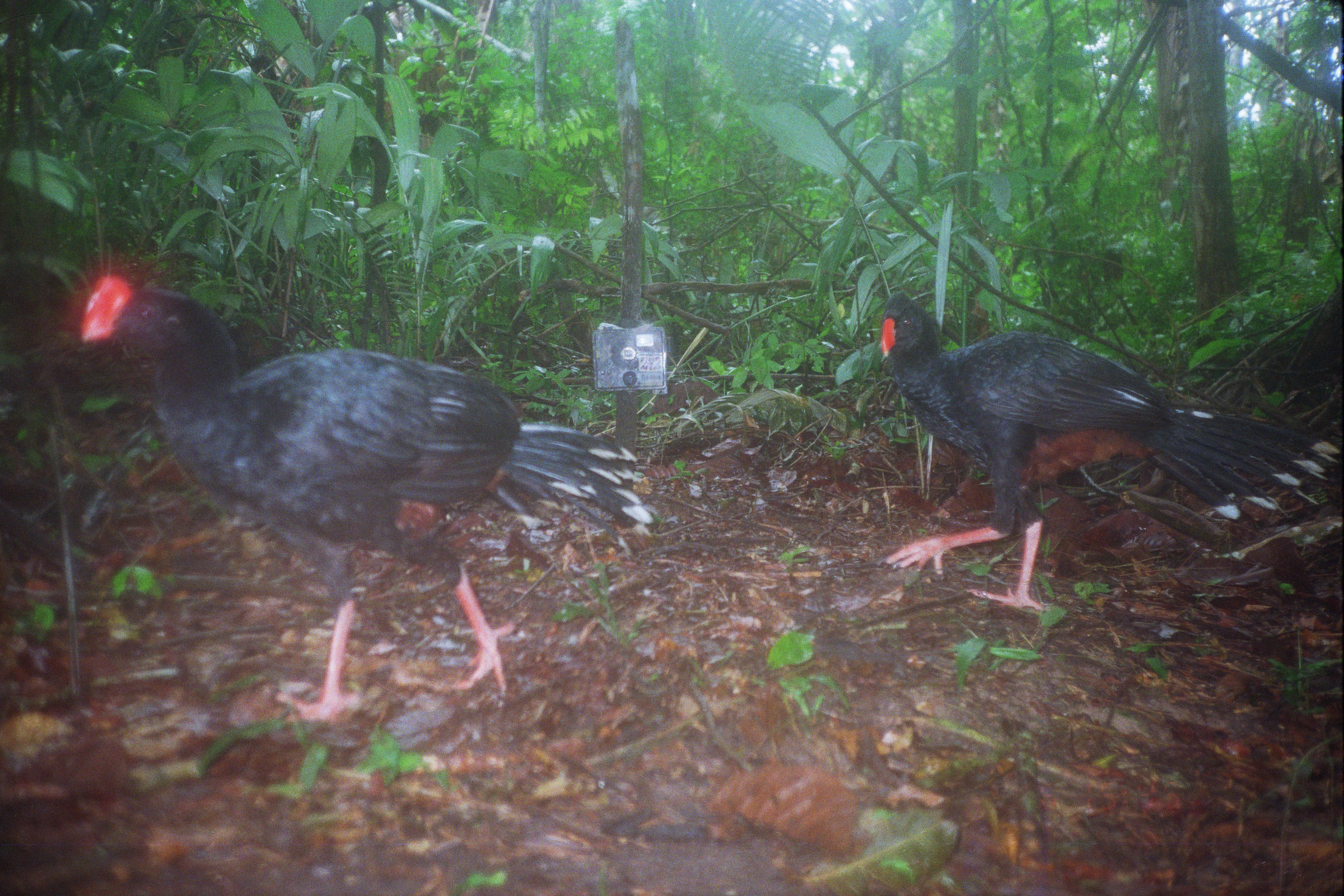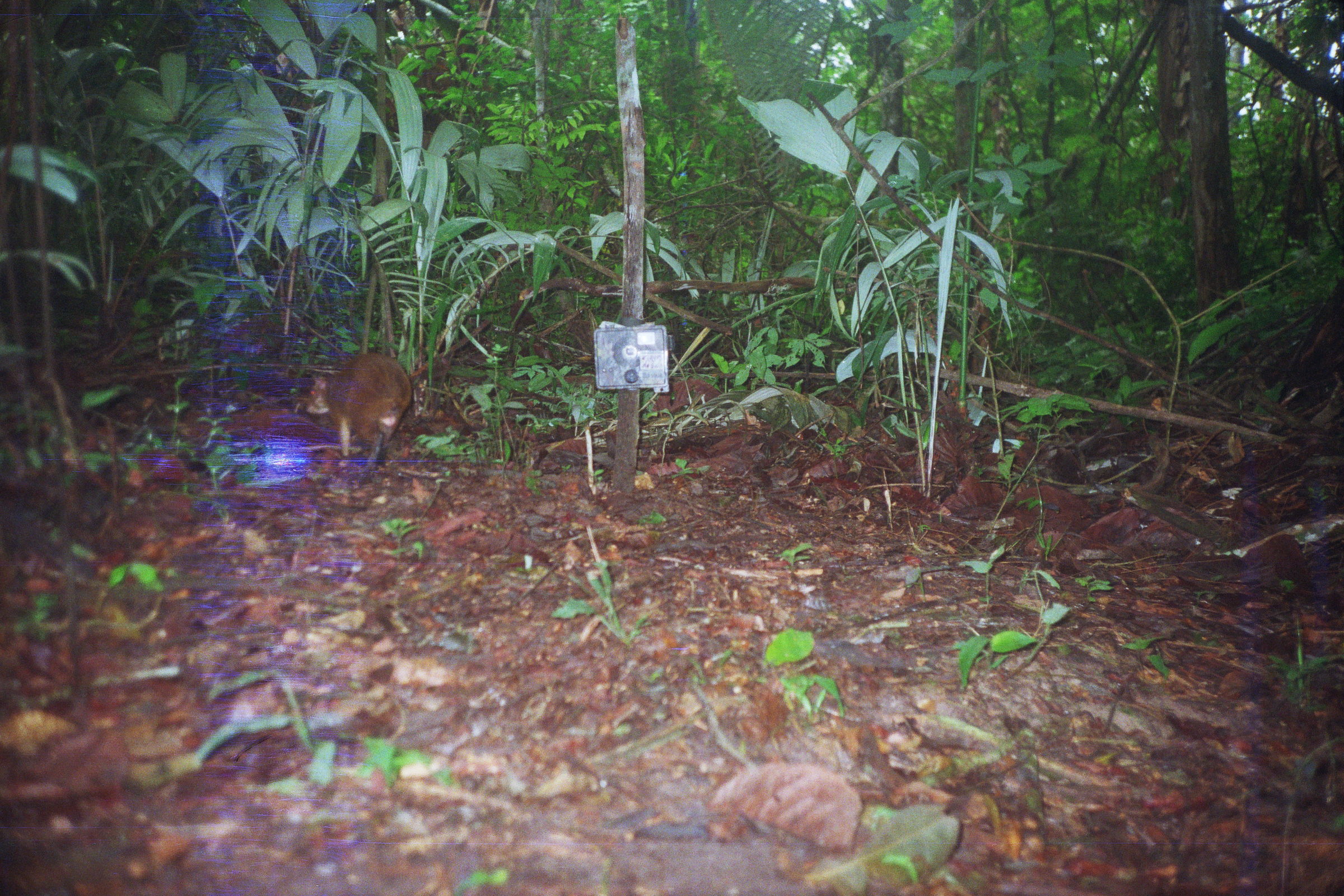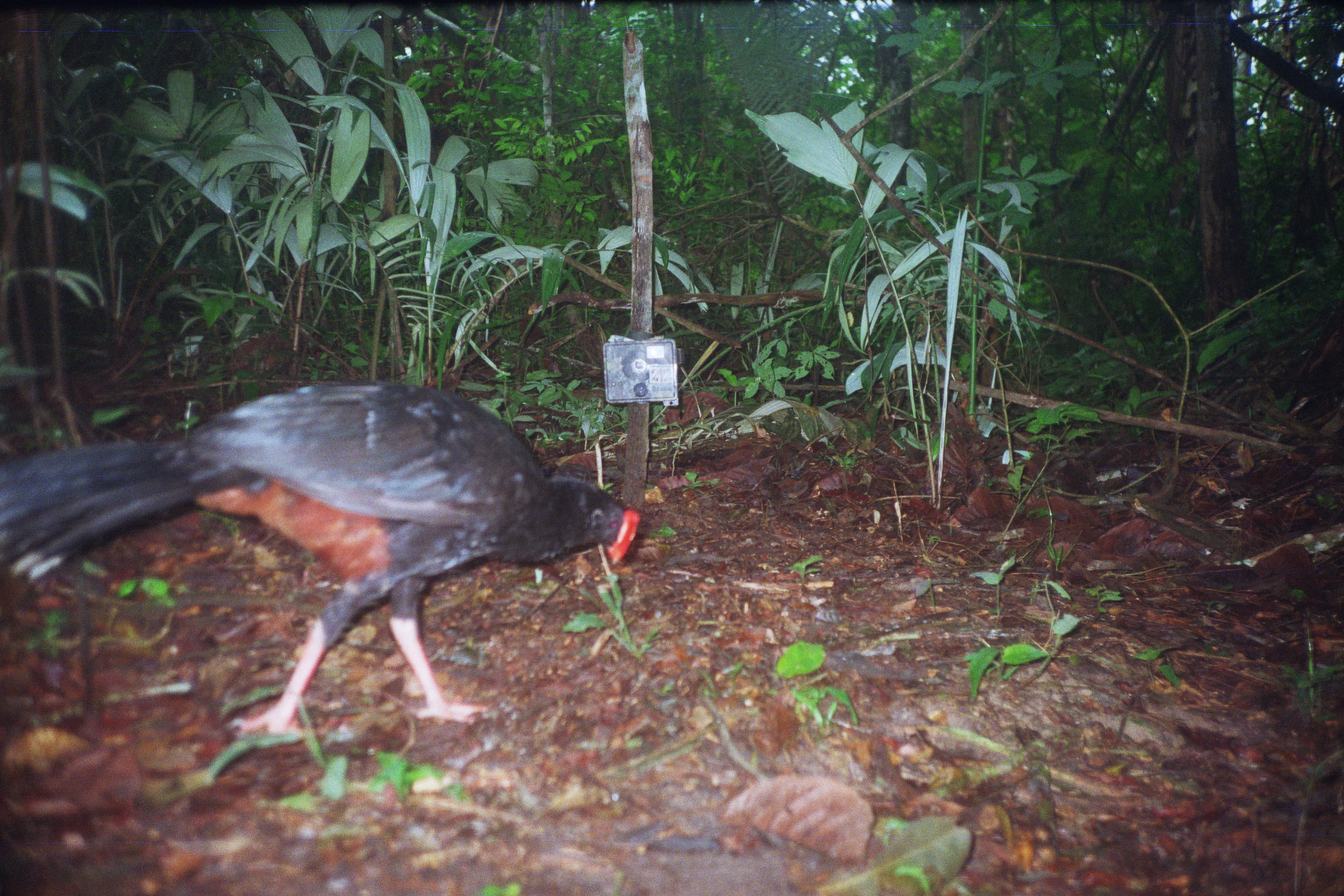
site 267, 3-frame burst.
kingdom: Animalia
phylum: Chordata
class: Mammalia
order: Rodentia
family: Dasyproctidae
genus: Dasyprocta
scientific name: Dasyprocta punctata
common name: central american agouti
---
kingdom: Animalia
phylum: Chordata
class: Aves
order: Galliformes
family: Cracidae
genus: Mitu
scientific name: Mitu tuberosum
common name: razor-billed curassow